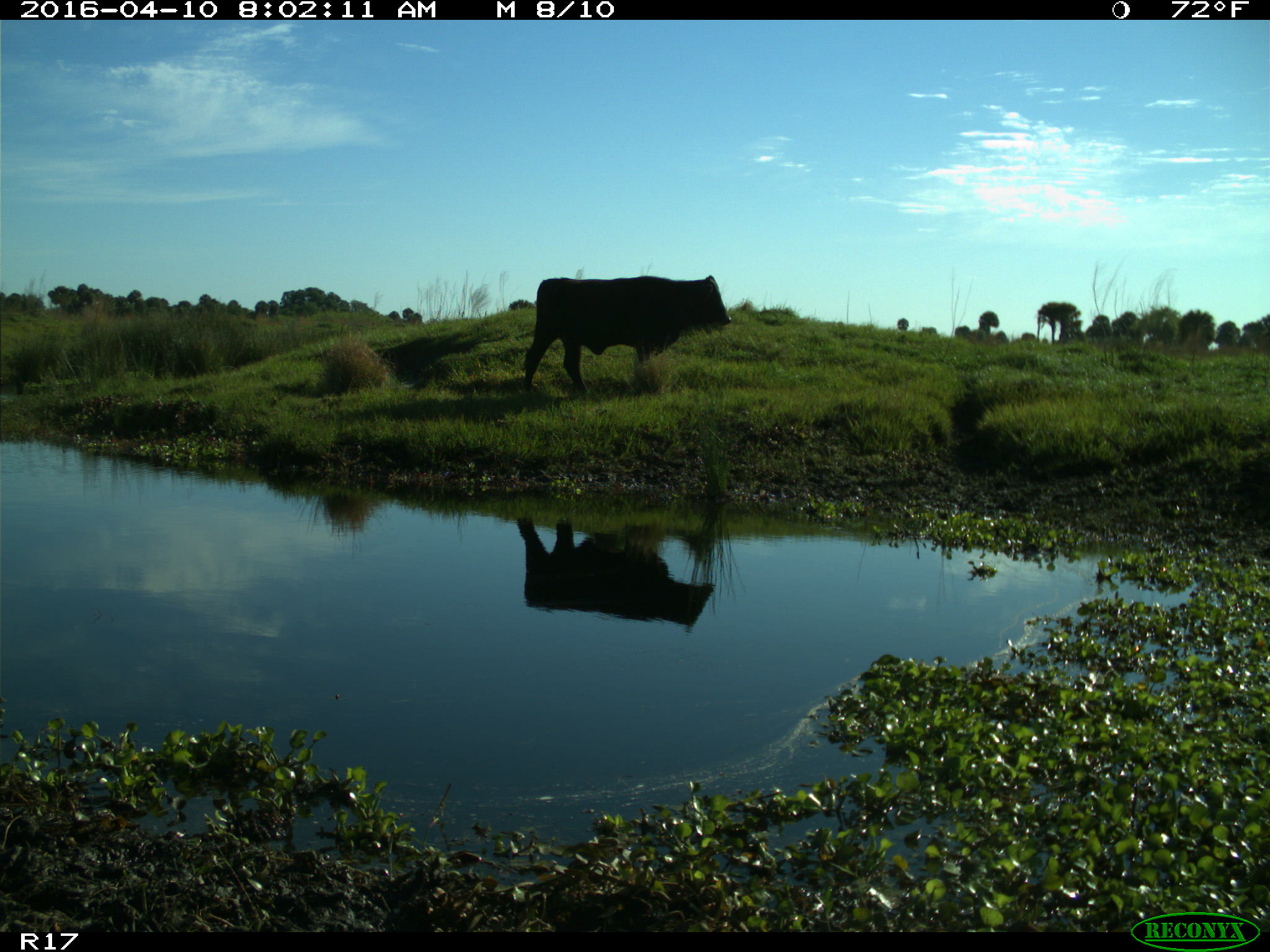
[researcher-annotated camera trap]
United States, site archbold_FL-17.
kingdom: Animalia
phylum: Chordata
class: Mammalia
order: Artiodactyla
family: Bovidae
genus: Bos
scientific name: Bos taurus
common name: domestic cow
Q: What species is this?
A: Bos taurus (domestic cow).